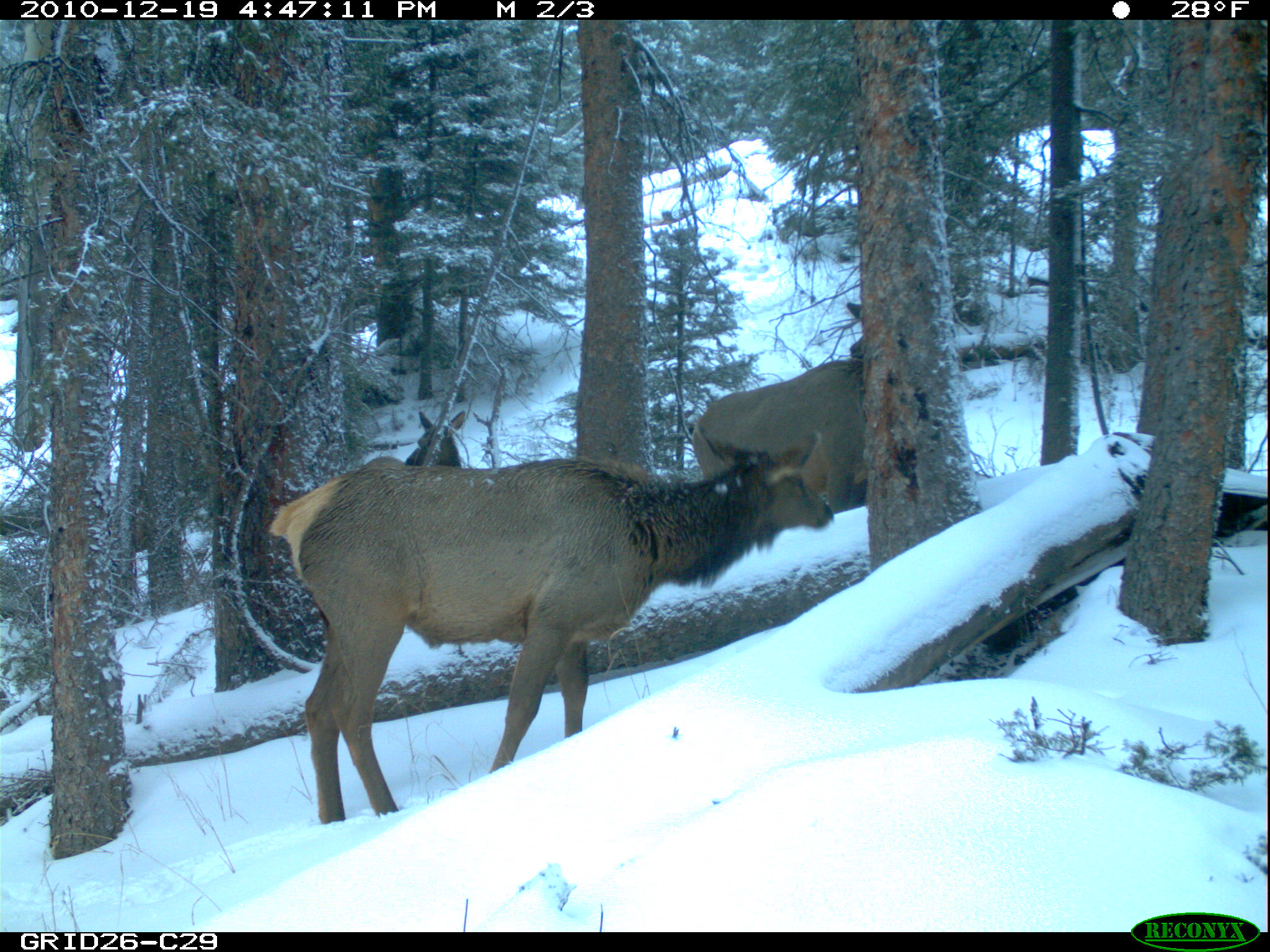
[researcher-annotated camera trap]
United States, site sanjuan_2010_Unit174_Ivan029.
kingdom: Animalia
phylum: Chordata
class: Mammalia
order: Artiodactyla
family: Cervidae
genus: Cervus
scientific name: Cervus elaphus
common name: red deer